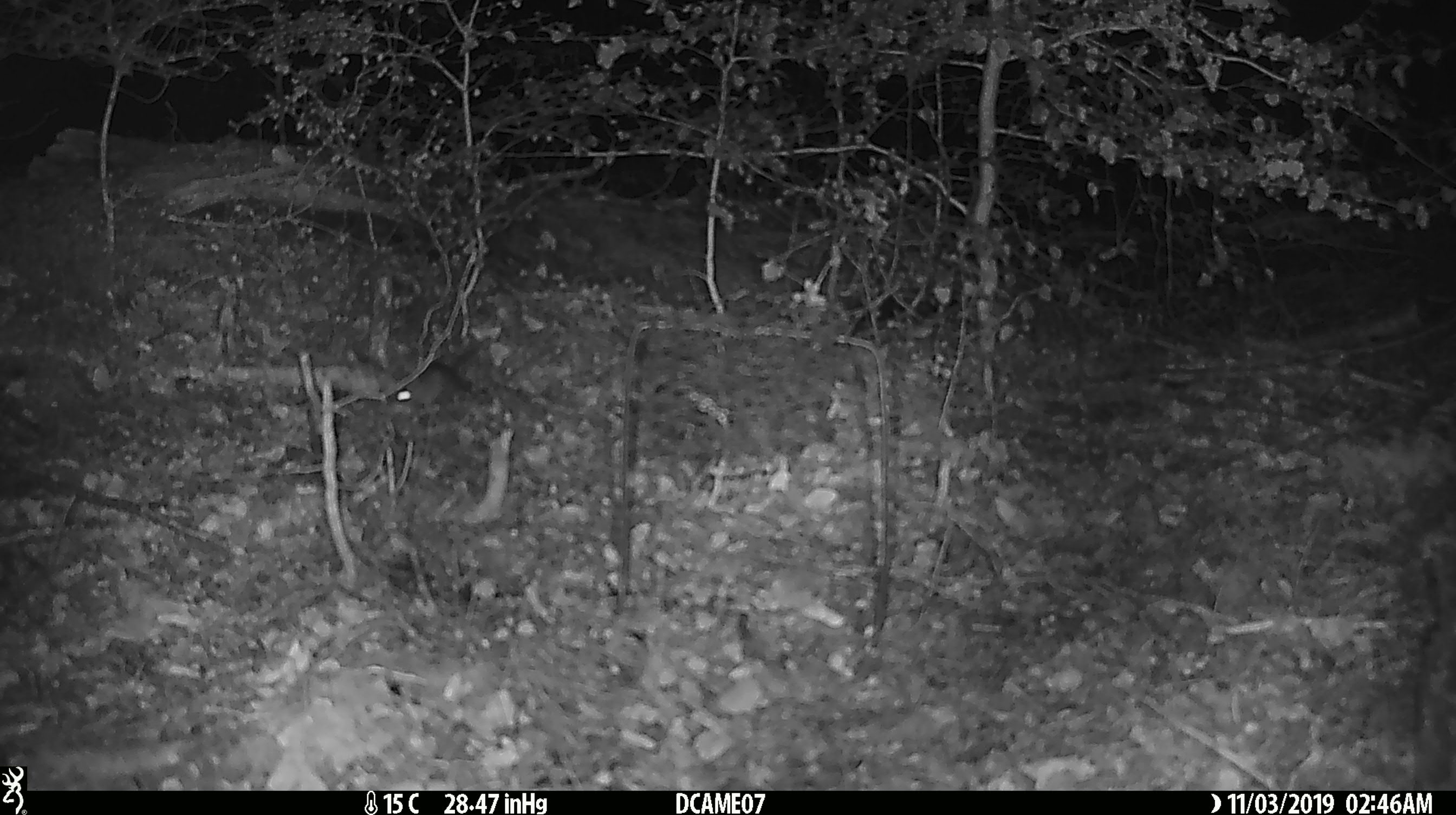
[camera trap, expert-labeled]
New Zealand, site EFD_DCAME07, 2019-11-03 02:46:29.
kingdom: Animalia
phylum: Chordata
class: Mammalia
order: Rodentia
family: Muridae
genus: Mus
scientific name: Mus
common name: mouse